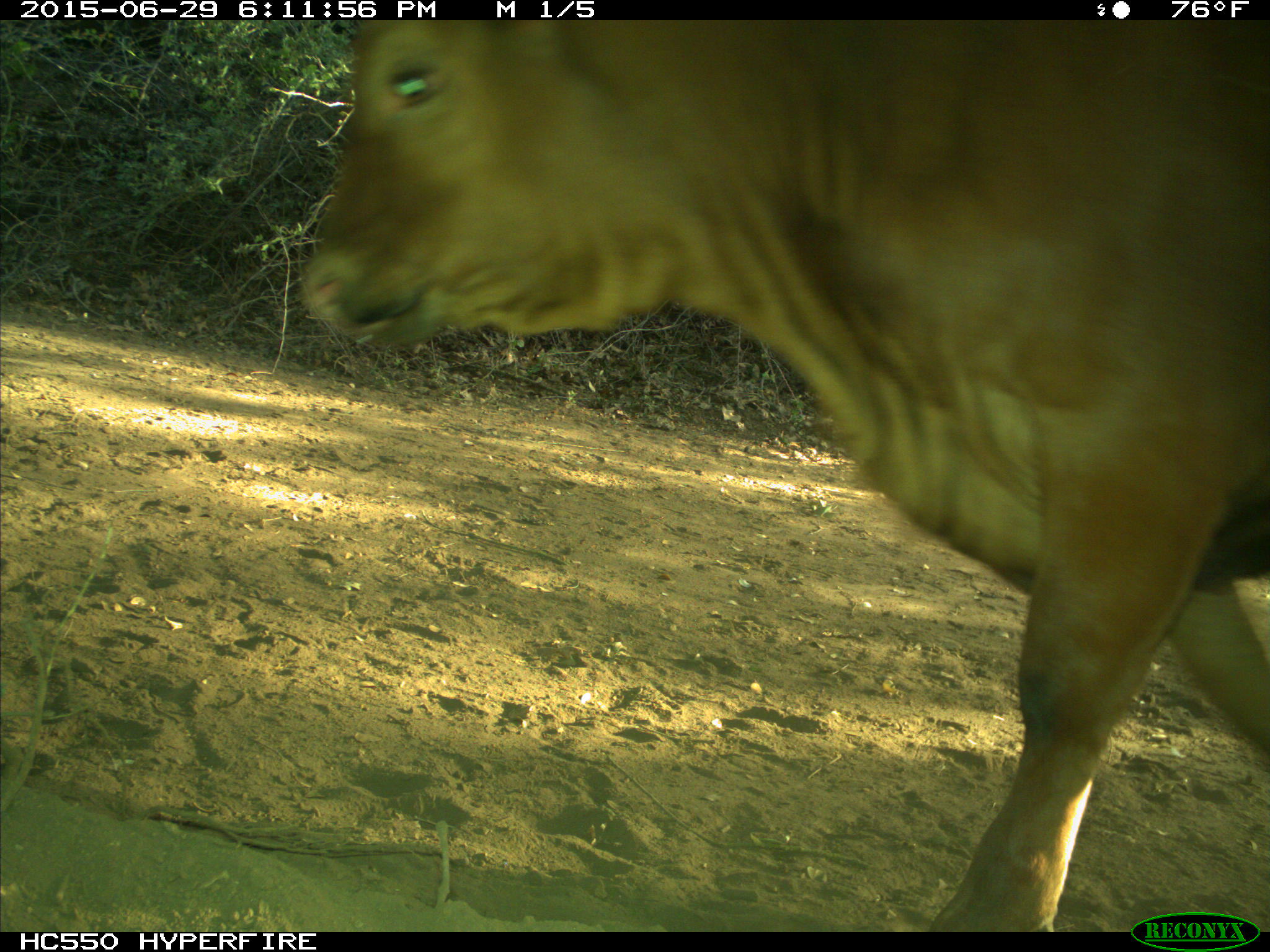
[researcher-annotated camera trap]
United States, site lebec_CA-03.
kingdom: Animalia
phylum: Chordata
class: Mammalia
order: Artiodactyla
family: Bovidae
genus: Bos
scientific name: Bos taurus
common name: domestic cow